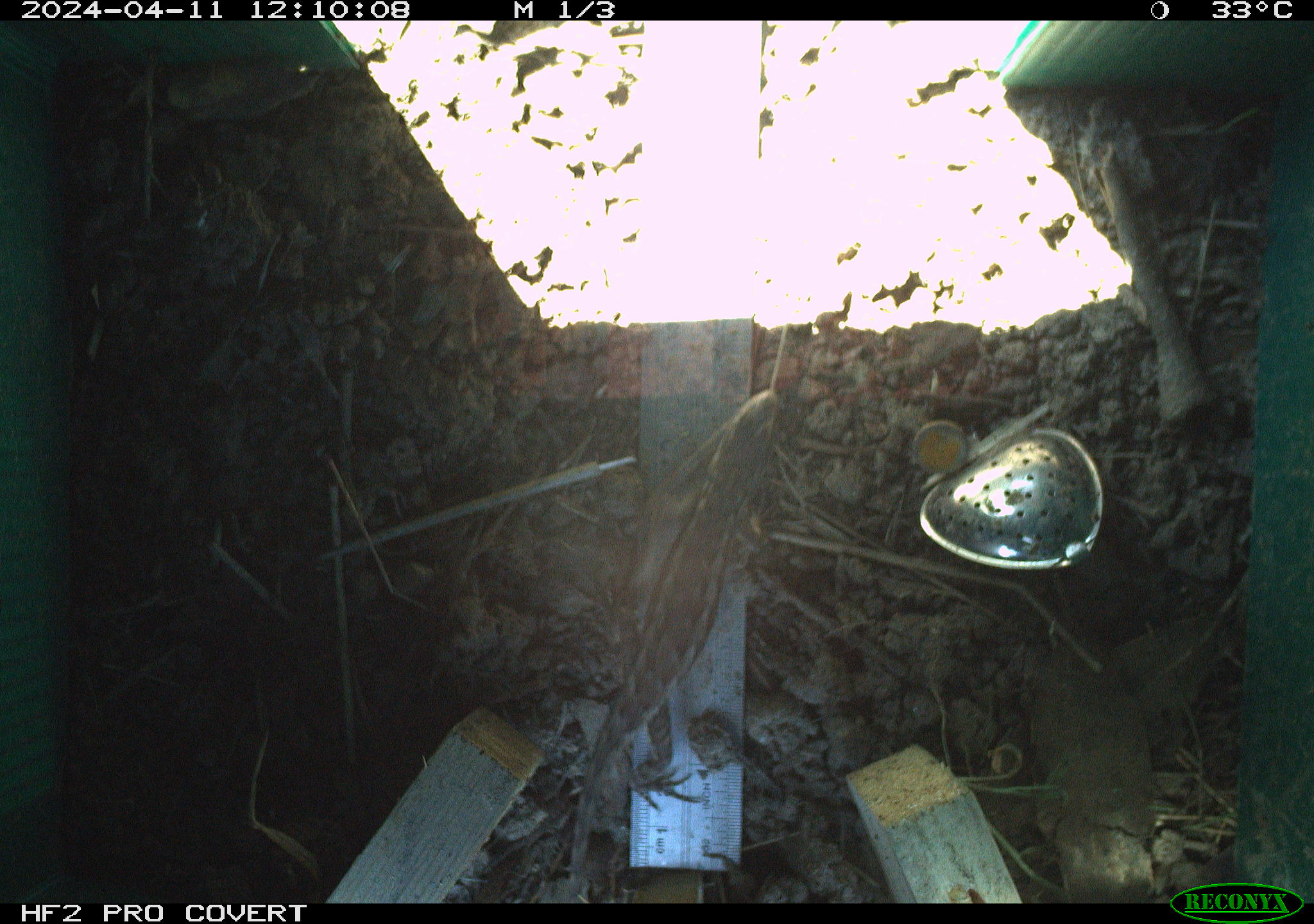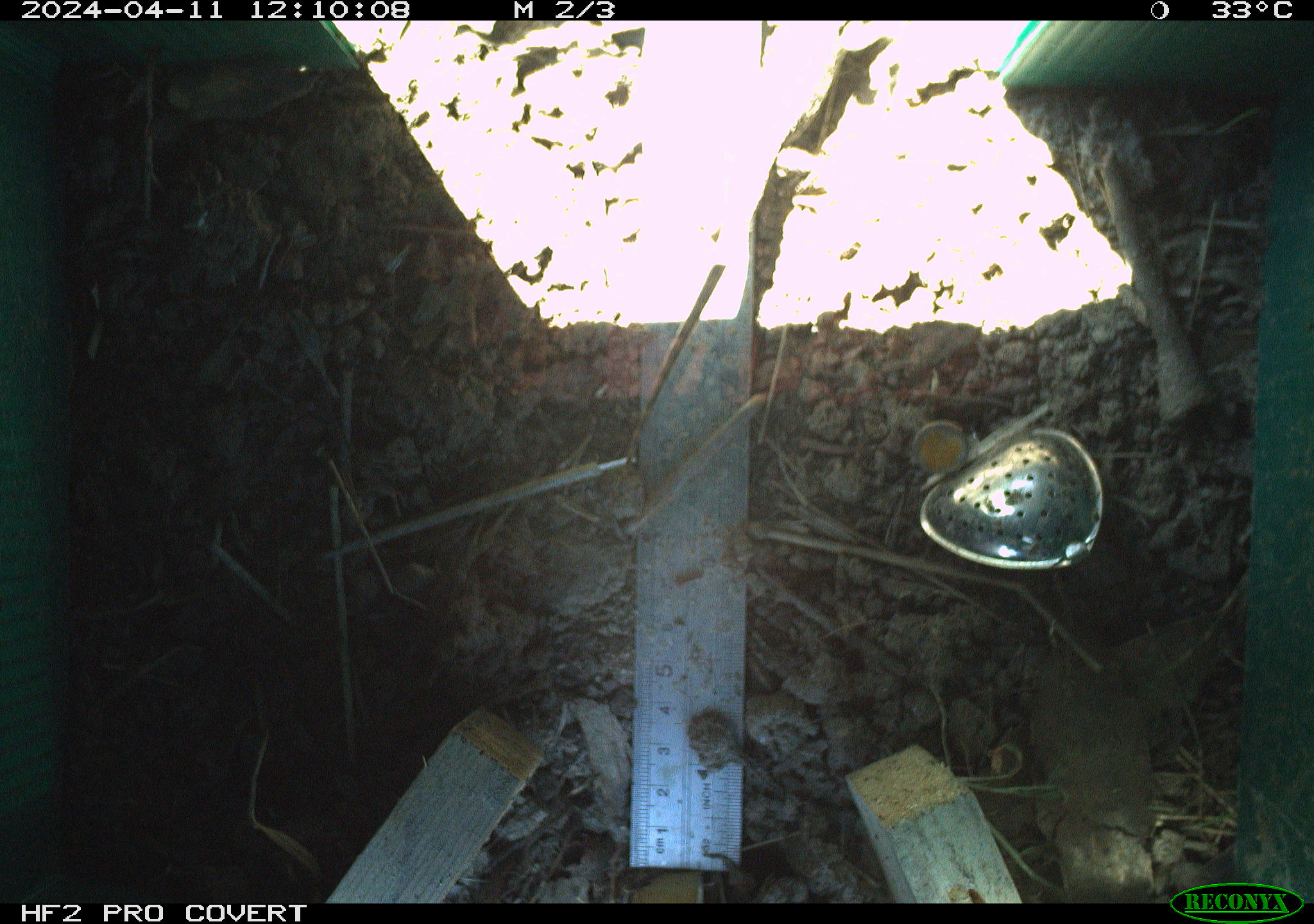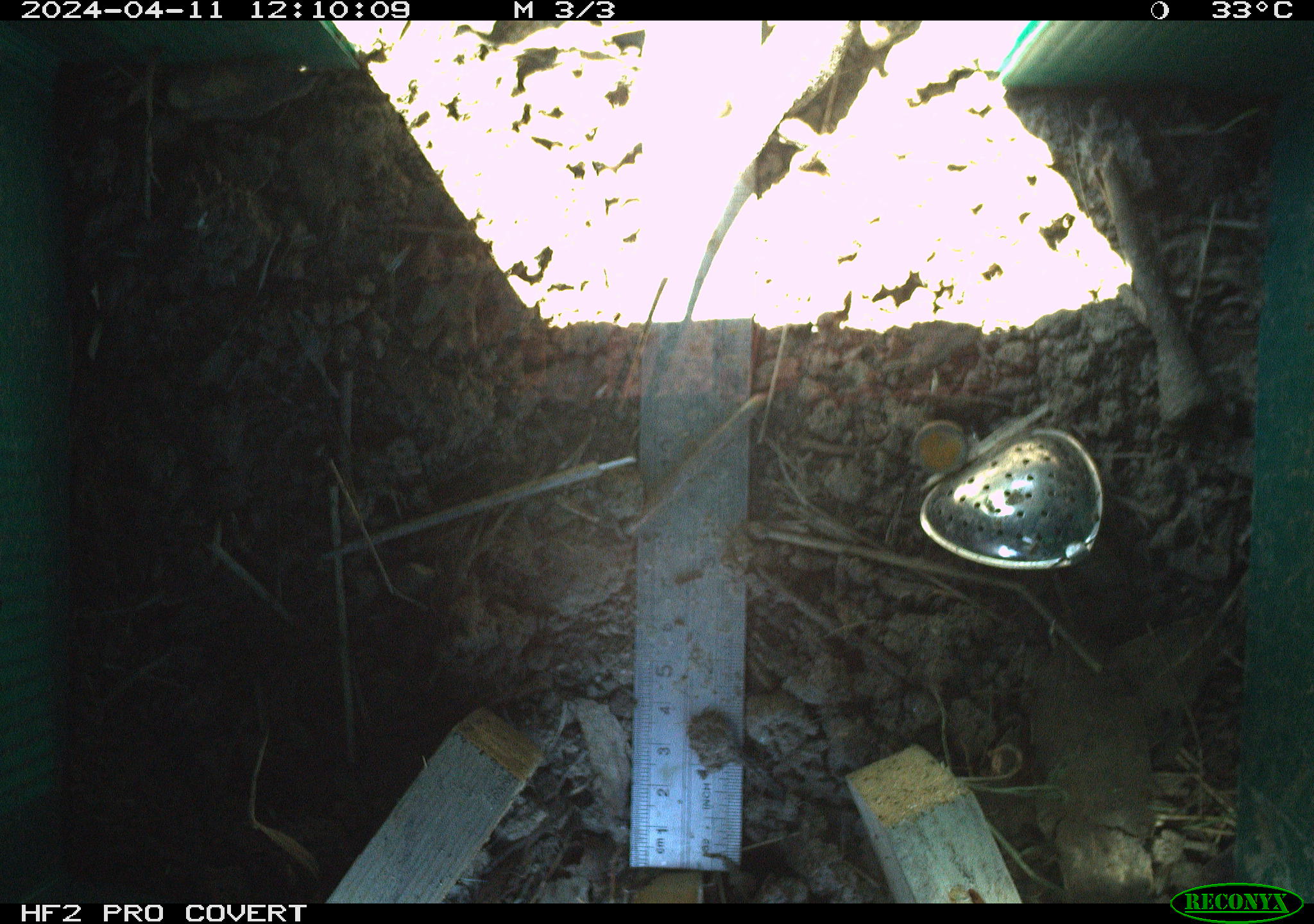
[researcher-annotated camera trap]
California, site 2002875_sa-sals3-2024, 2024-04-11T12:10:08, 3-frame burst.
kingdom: Animalia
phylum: Chordata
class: Reptilia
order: Squamata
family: Phrynosomatidae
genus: Sceloporus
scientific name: Sceloporus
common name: spiny lizards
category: sceloporus species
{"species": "sceloporus species (spiny lizards) (Sceloporus)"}